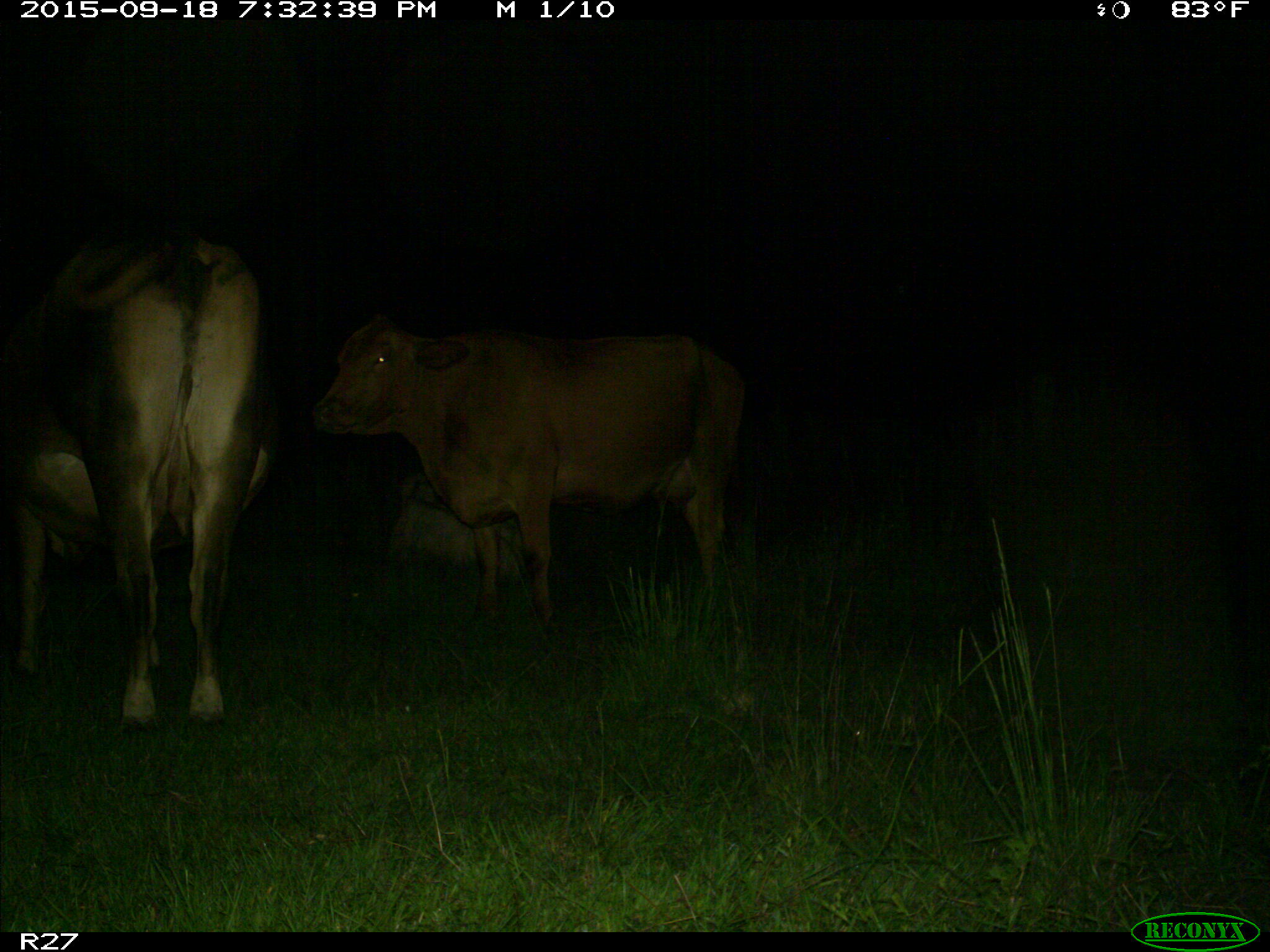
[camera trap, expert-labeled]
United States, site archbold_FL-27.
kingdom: Animalia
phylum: Chordata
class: Mammalia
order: Artiodactyla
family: Bovidae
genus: Bos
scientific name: Bos taurus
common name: domestic cow